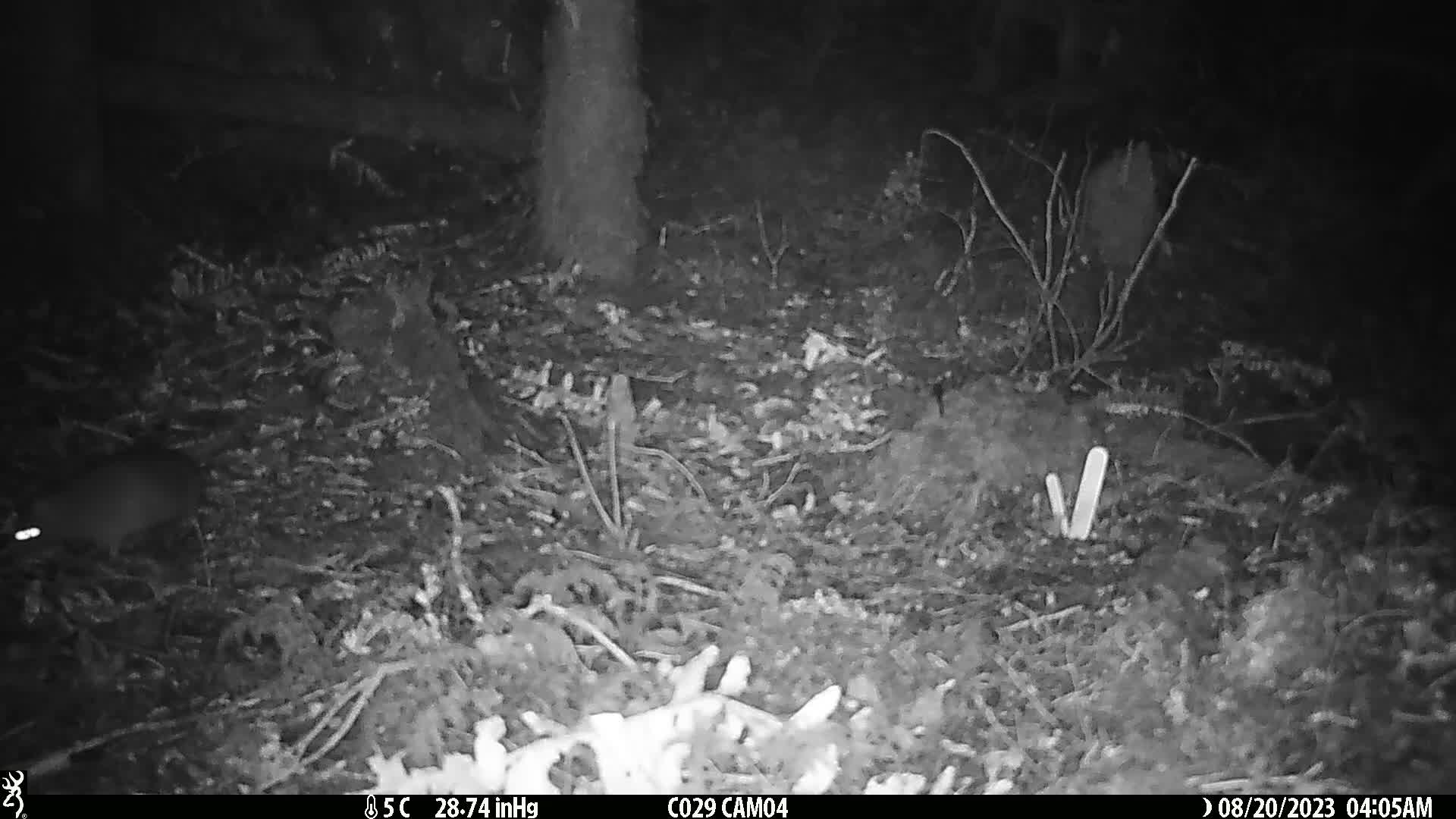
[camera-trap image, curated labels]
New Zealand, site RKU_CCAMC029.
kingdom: Animalia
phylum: Chordata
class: Mammalia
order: Rodentia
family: Muridae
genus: Rattus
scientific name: Rattus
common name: rat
Rat (Rattus).